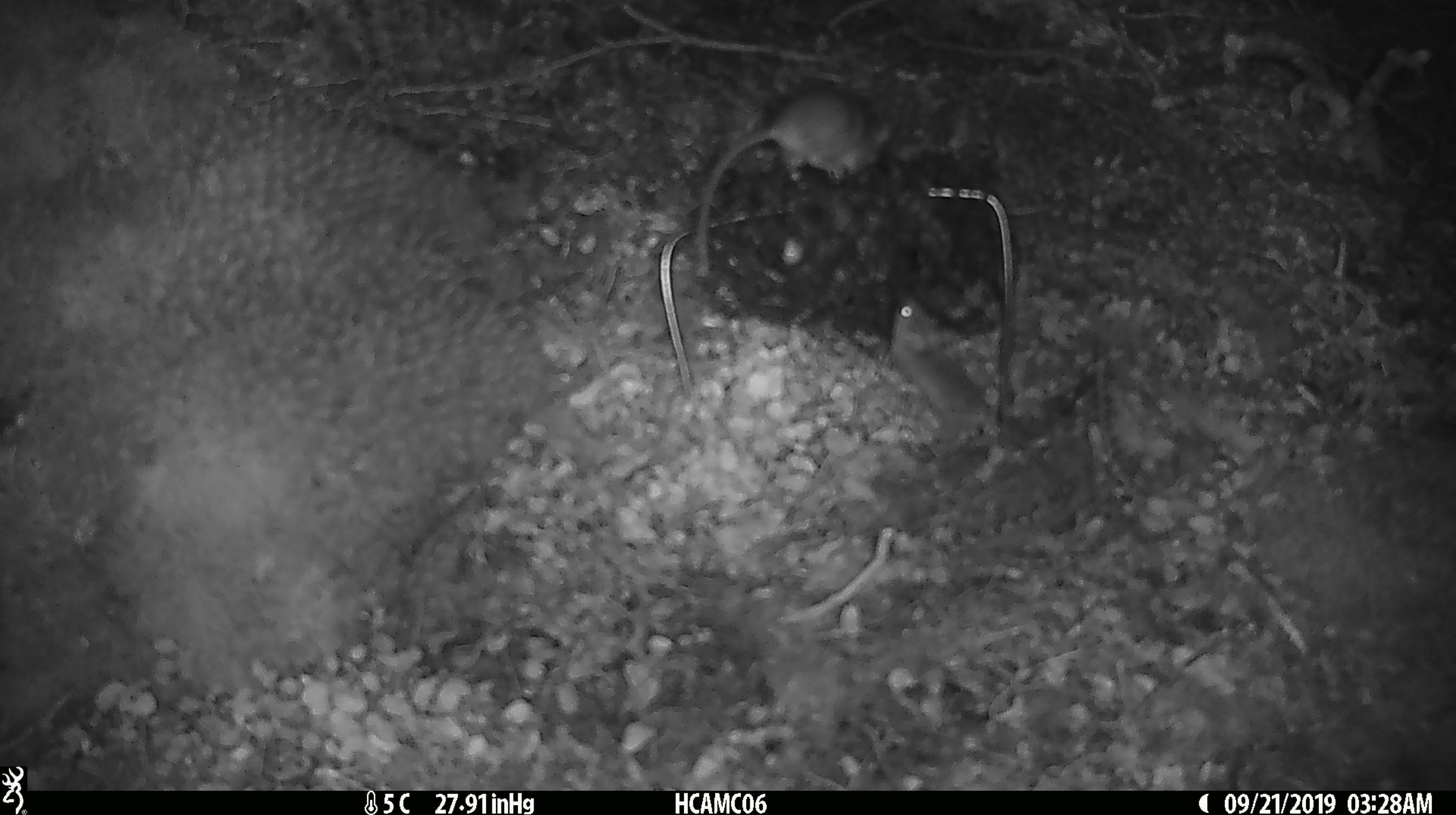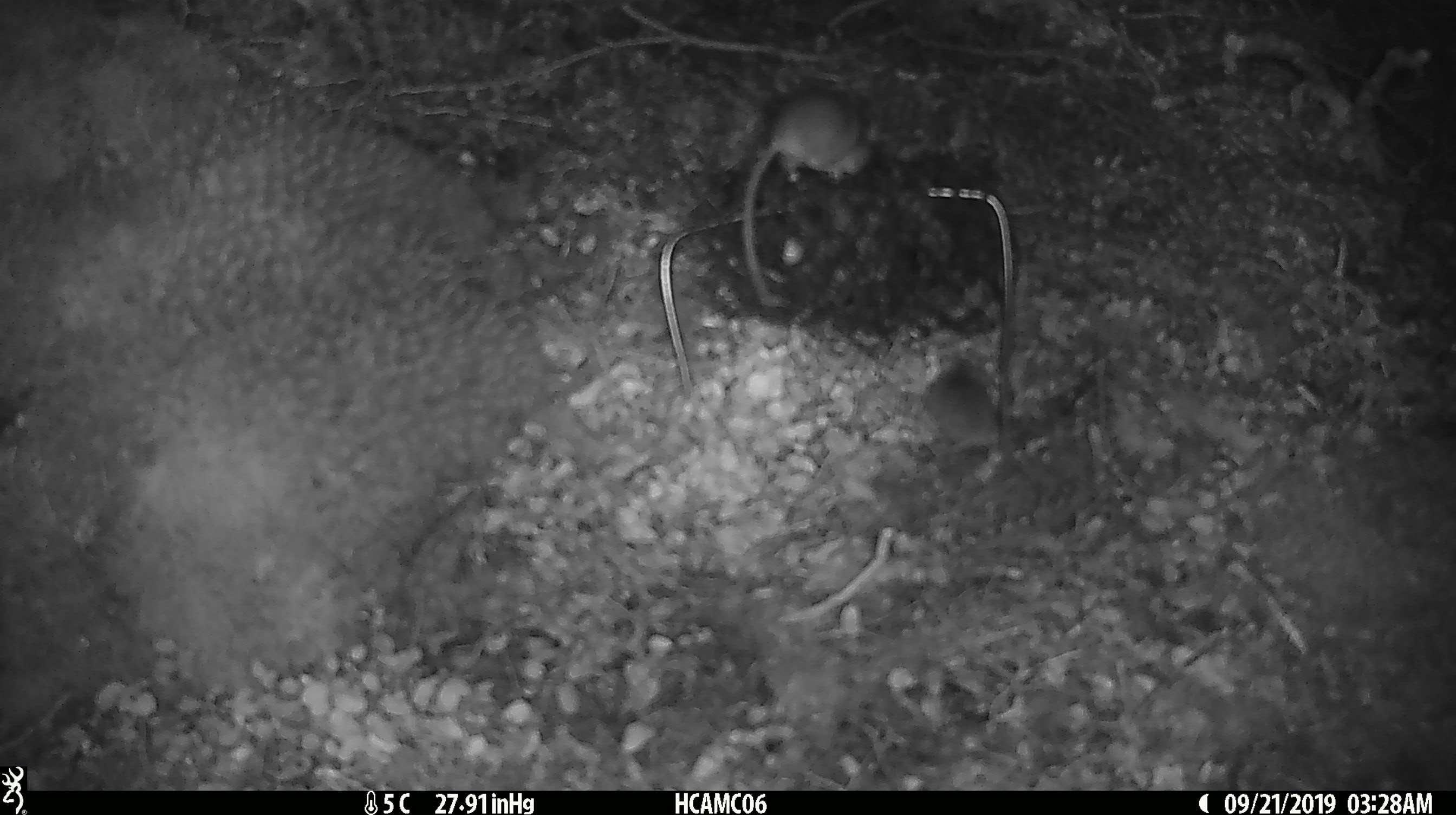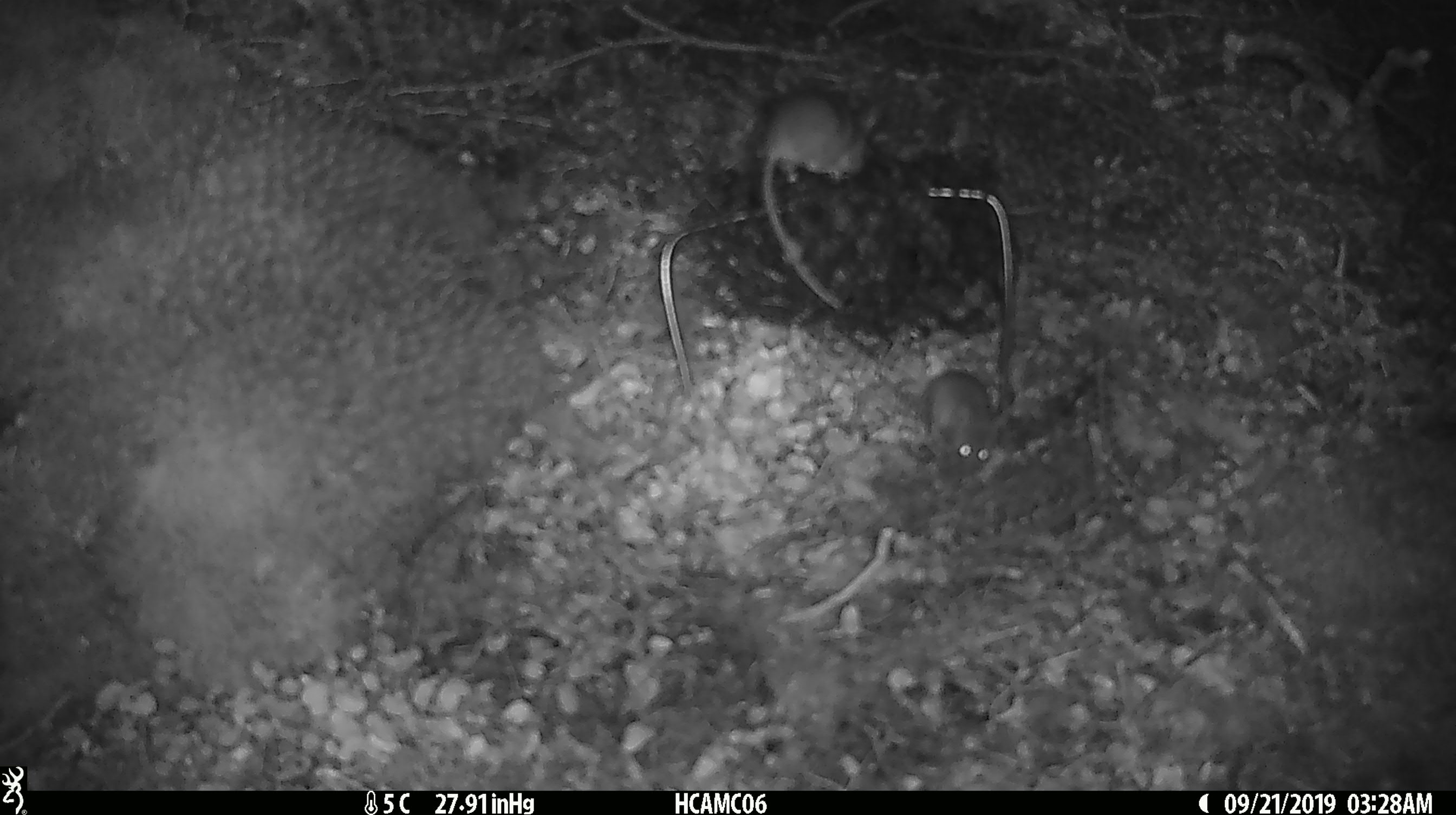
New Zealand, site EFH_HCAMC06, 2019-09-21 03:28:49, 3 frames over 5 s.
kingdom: Animalia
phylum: Chordata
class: Mammalia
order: Rodentia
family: Muridae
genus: Mus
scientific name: Mus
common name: mouse